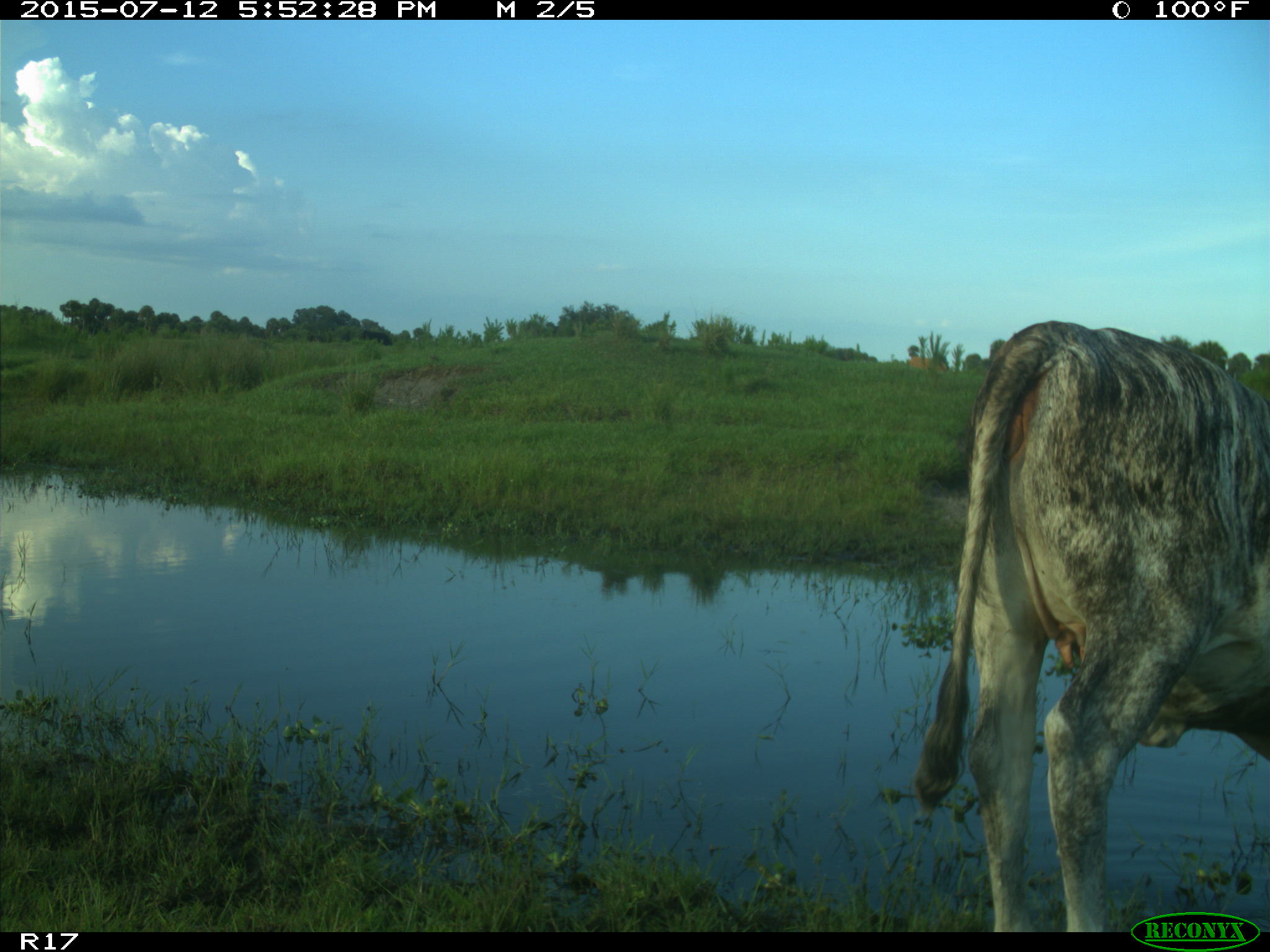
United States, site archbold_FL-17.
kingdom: Animalia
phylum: Chordata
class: Mammalia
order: Artiodactyla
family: Bovidae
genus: Bos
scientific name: Bos taurus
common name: domestic cow